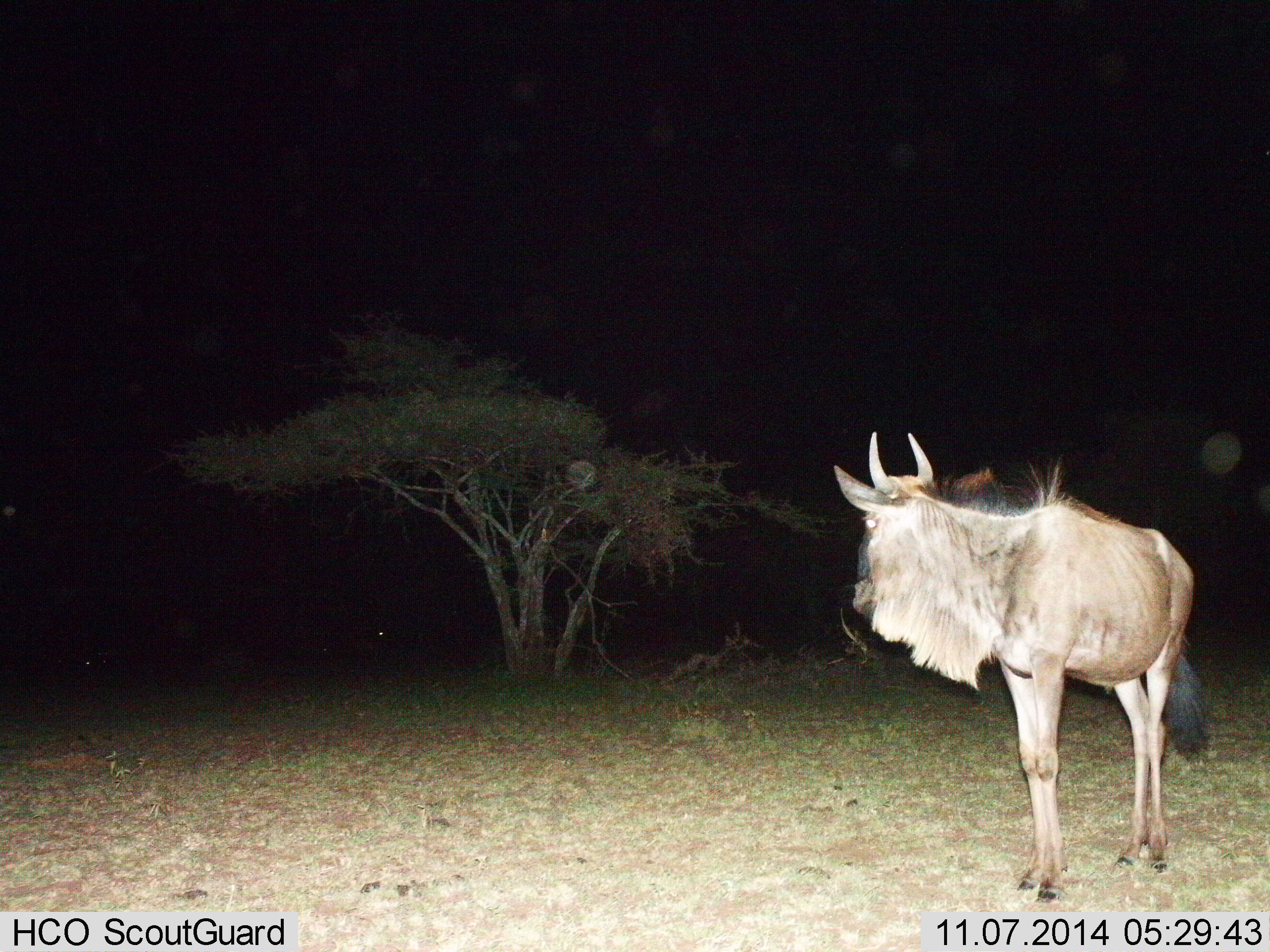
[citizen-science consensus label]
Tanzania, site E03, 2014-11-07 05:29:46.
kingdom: Animalia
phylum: Chordata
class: Mammalia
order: Artiodactyla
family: Bovidae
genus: Connochaetes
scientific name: Connochaetes taurinus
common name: blue wildebeest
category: wildebeest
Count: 1.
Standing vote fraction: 100%.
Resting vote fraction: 0%.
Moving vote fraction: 0%.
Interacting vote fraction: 10%.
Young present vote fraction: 0%.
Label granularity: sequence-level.